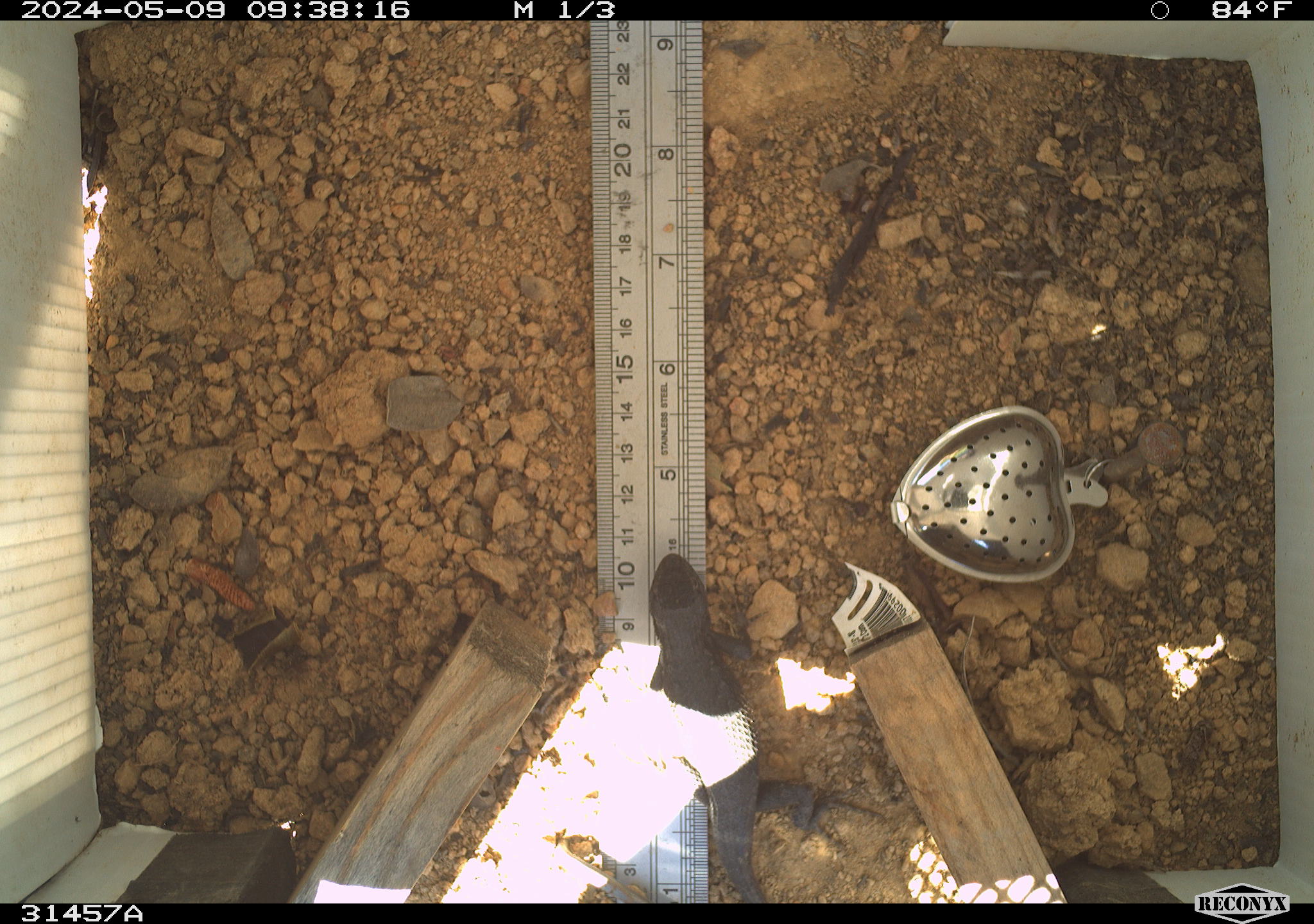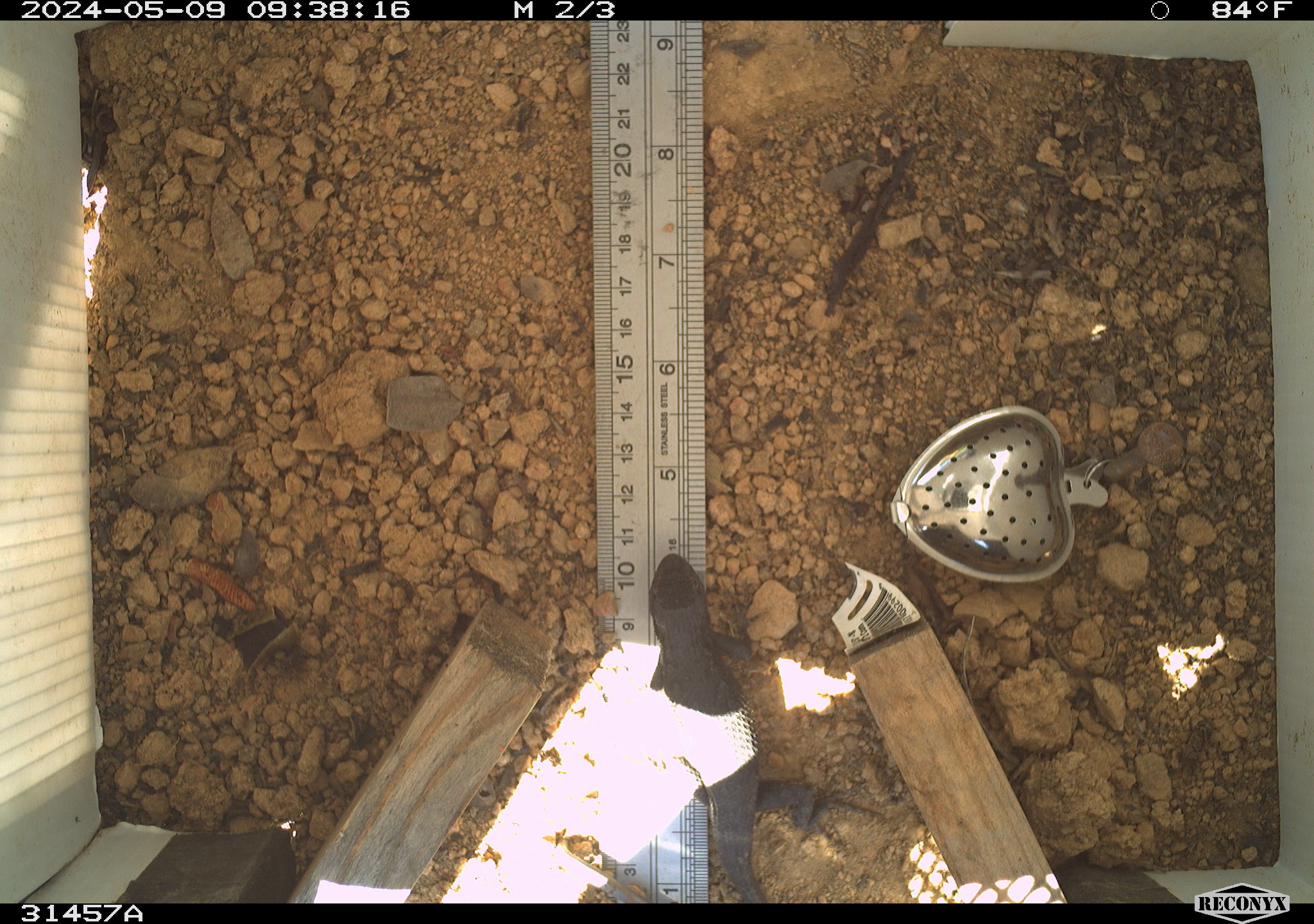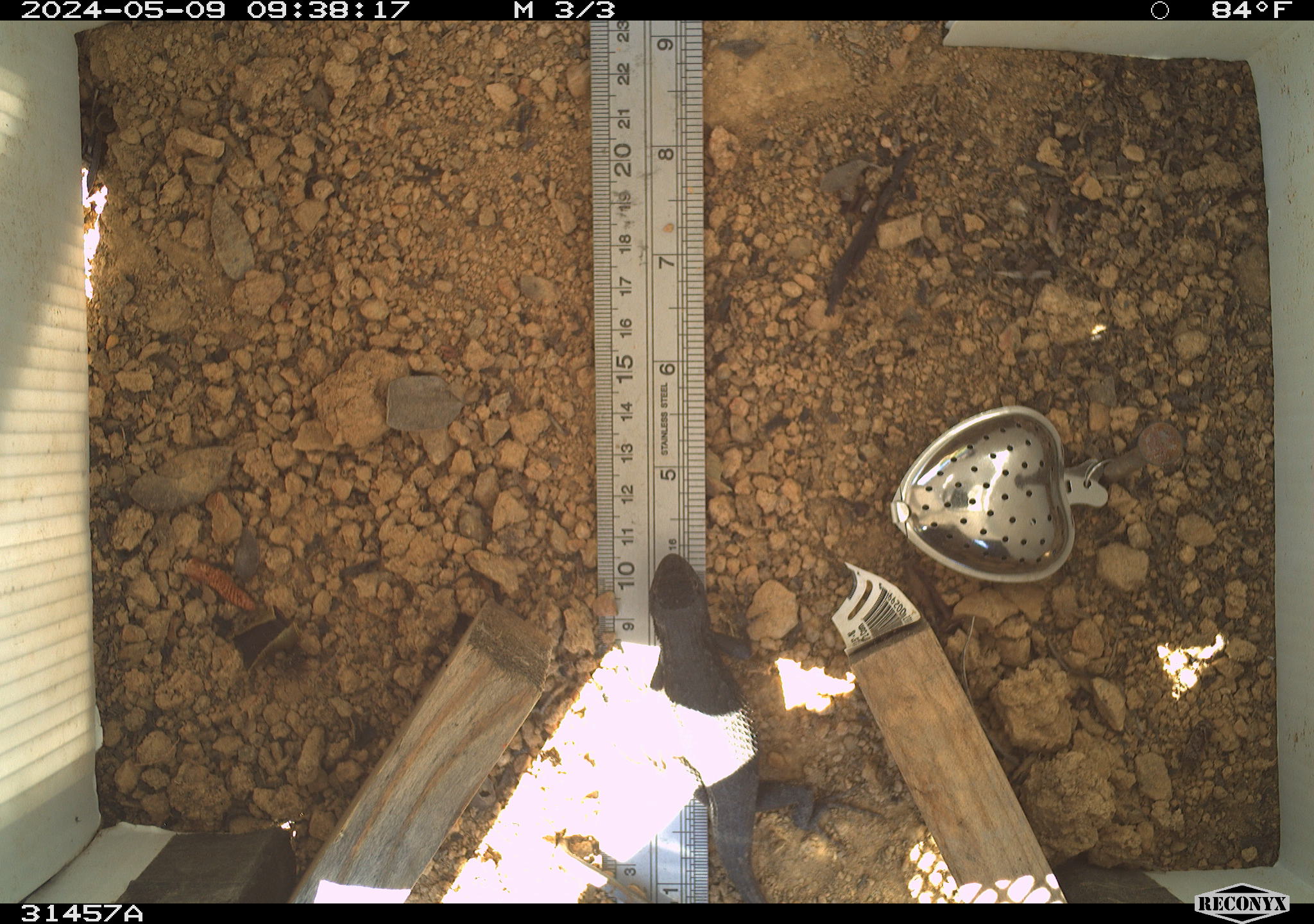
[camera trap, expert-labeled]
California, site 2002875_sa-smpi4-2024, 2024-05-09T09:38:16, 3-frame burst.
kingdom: Animalia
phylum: Chordata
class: Reptilia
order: Squamata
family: Phrynosomatidae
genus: Sceloporus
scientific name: Sceloporus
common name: spiny lizards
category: sceloporus species